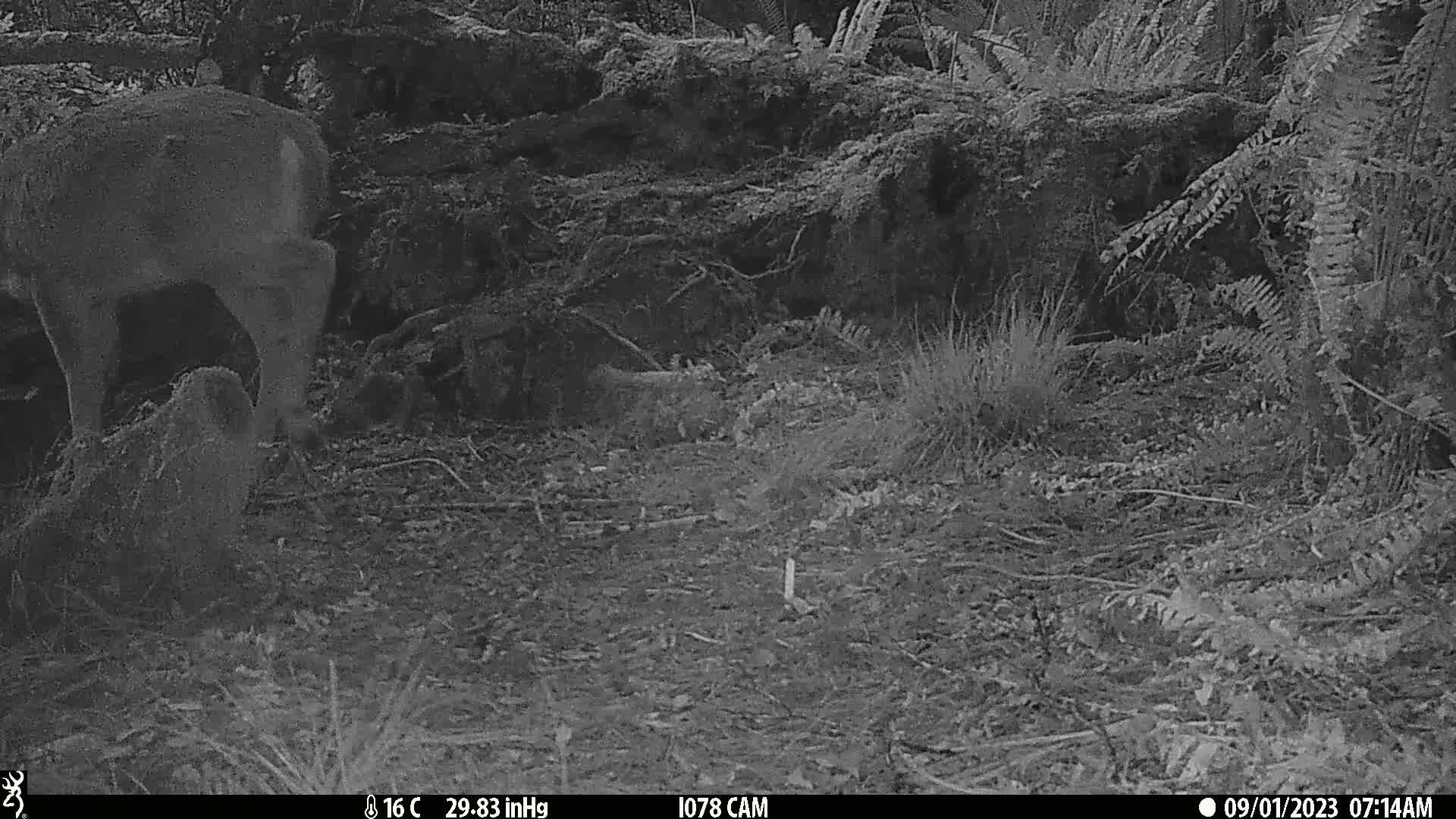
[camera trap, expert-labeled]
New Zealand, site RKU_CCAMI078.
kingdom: Animalia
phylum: Chordata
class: Mammalia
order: Artiodactyla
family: Cervidae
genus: Odocoileus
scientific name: Odocoileus virginianus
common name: white-tailed deer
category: white tailed deer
White tailed deer (white-tailed deer) (Odocoileus virginianus).